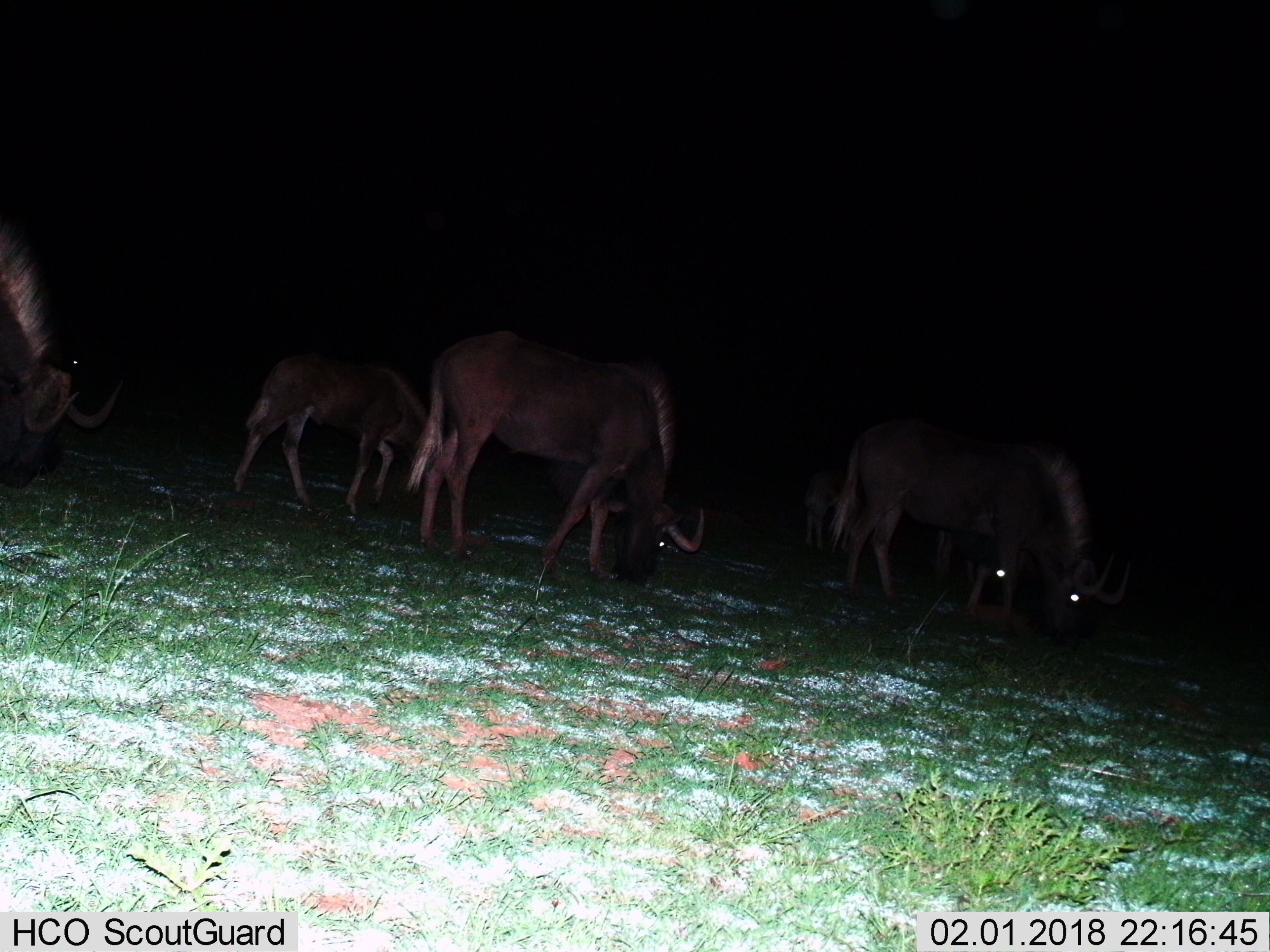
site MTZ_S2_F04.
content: unidentified animal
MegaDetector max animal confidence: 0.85